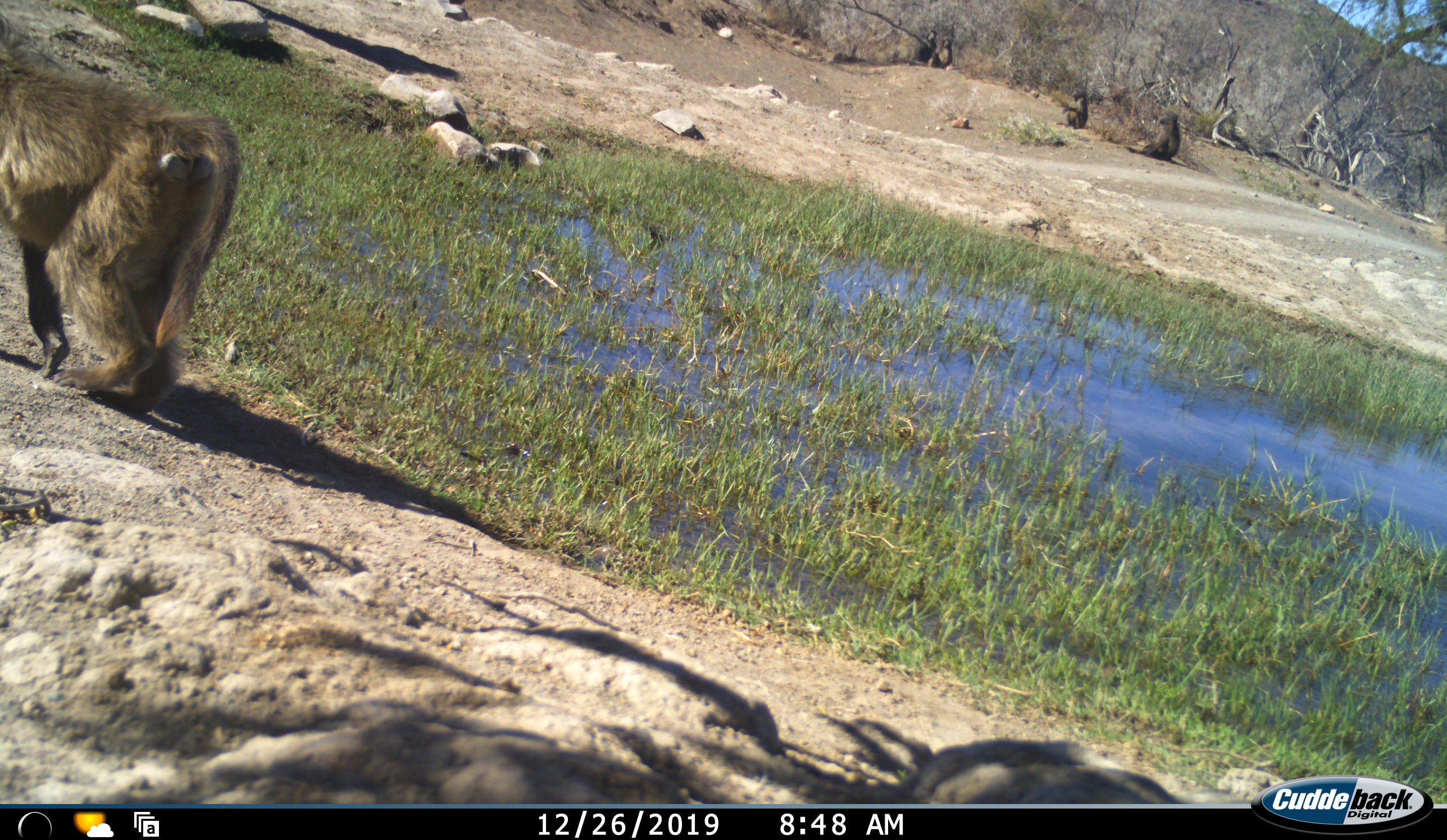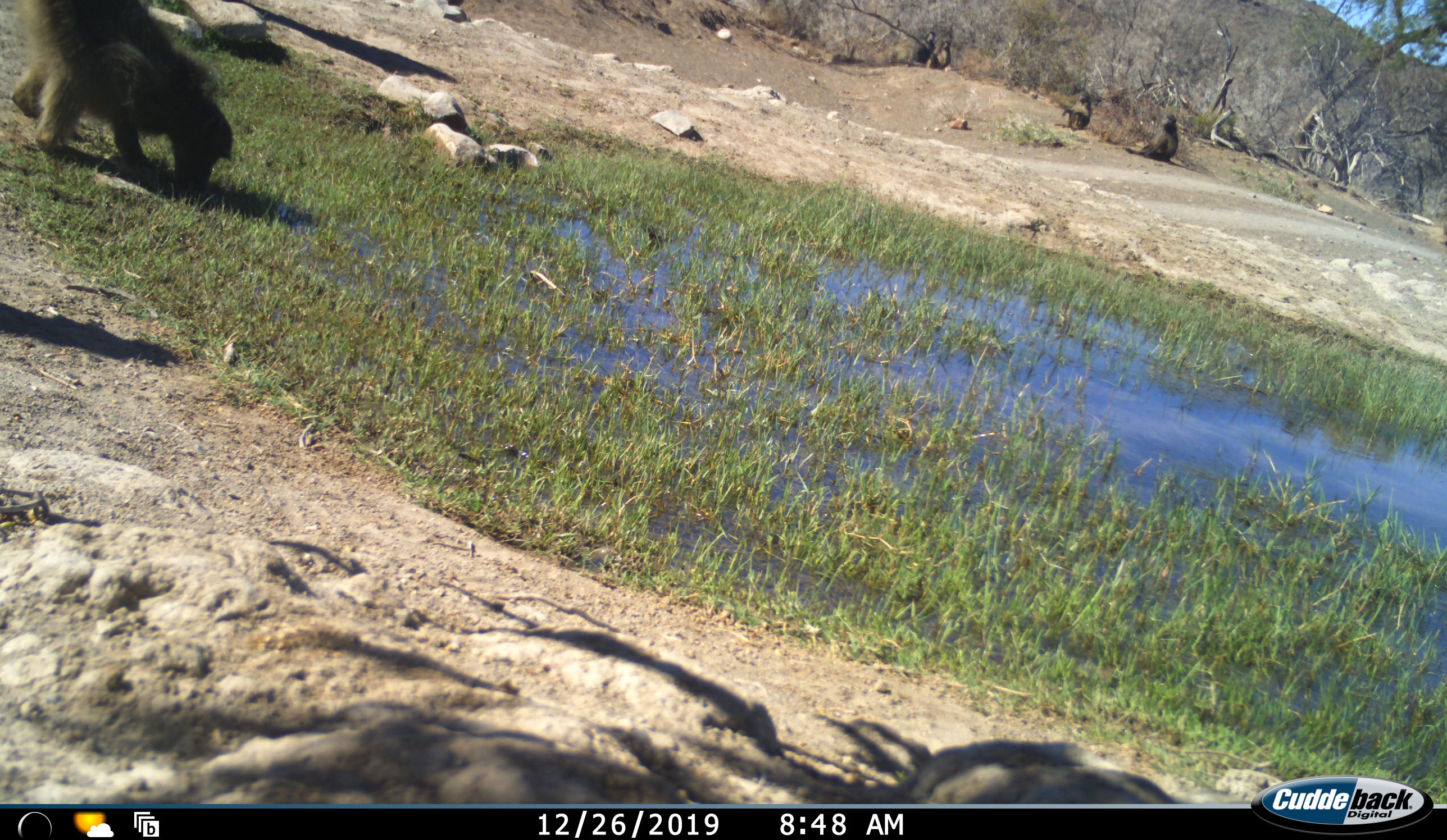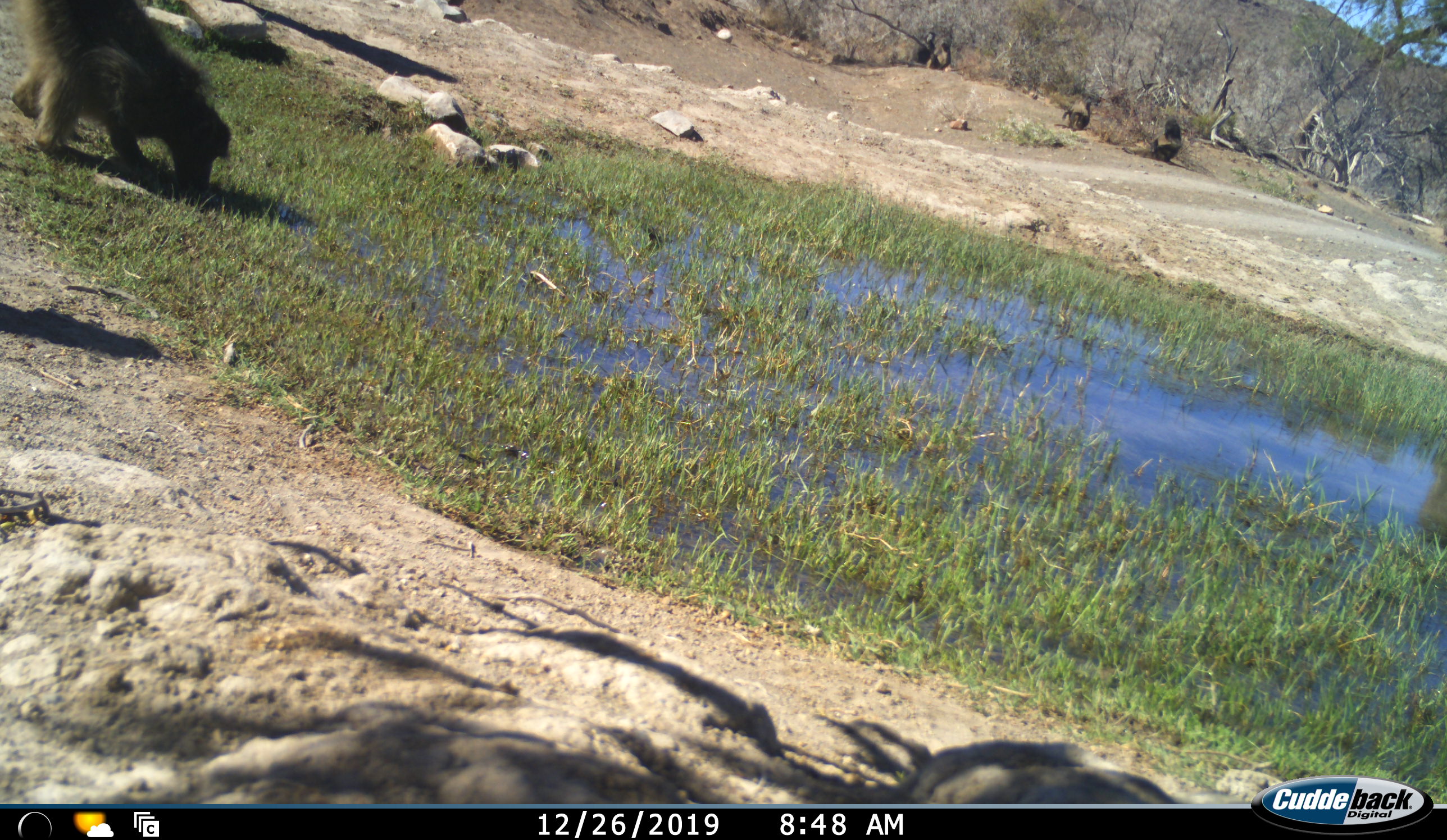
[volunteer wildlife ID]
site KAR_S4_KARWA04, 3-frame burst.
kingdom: Animalia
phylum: Chordata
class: Mammalia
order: Primates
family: Cercopithecidae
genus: Papio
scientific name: Papio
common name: baboon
Baboon (Papio), count 5. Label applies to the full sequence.